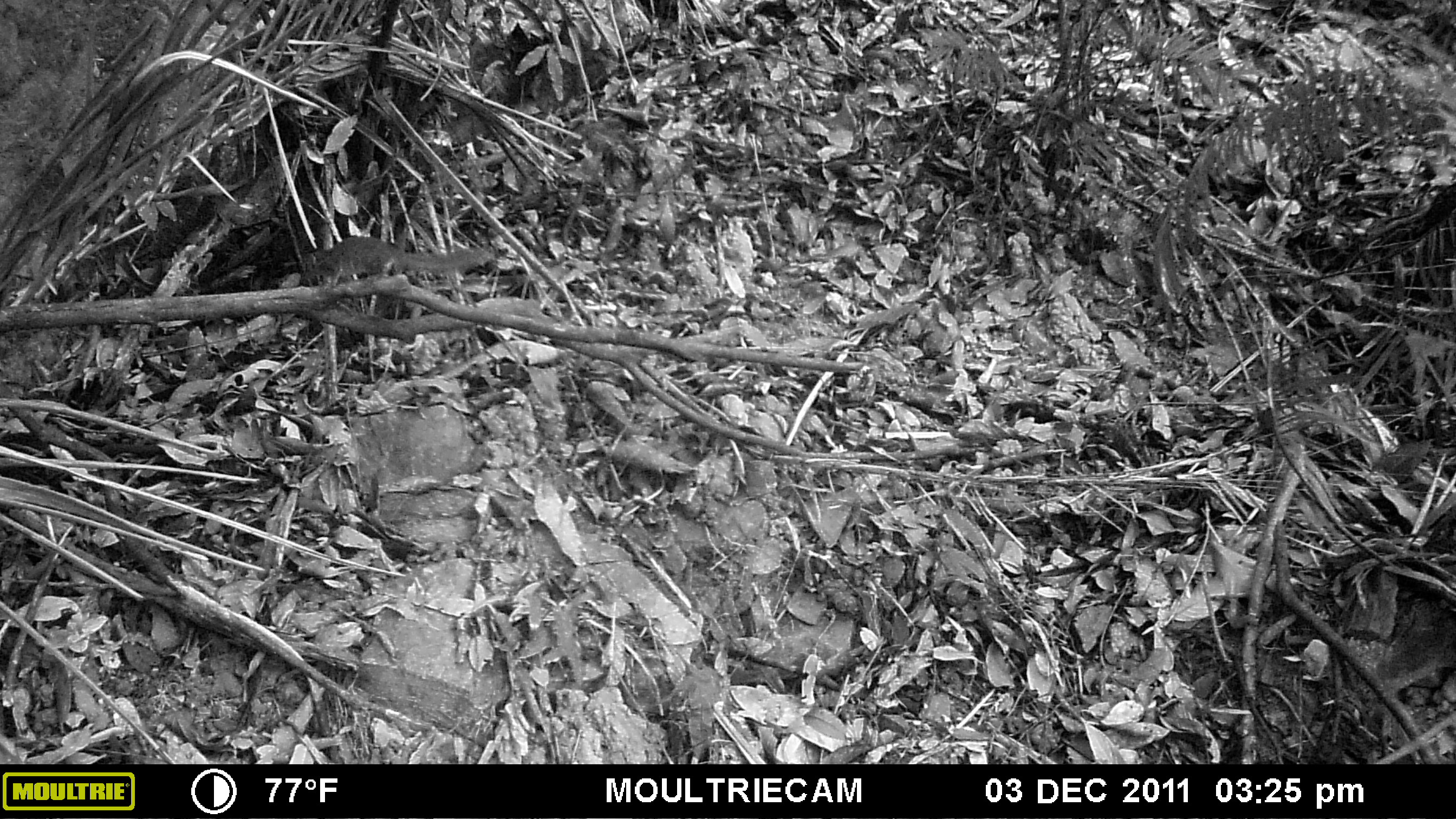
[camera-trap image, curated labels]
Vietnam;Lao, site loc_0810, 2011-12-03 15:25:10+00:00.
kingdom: Animalia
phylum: Chordata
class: Mammalia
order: Rodentia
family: Sciuridae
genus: Dremomys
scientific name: Dremomys rufigenis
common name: red-cheeked squirrel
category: red cheeked squirrel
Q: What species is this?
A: Red cheeked squirrel (red-cheeked squirrel) (Dremomys rufigenis).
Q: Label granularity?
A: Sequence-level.